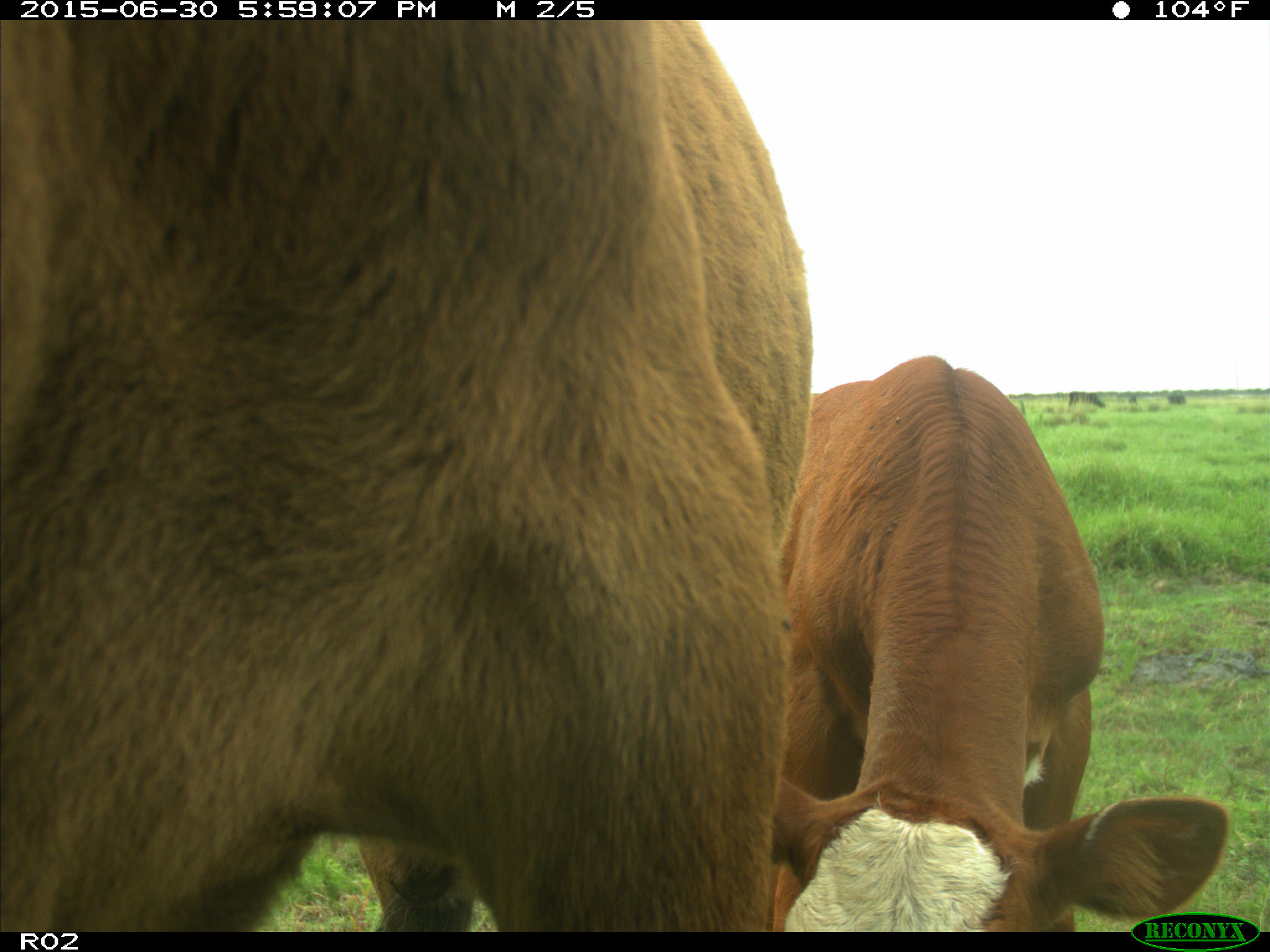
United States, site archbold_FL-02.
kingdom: Animalia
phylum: Chordata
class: Mammalia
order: Artiodactyla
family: Bovidae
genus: Bos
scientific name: Bos taurus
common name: domestic cow